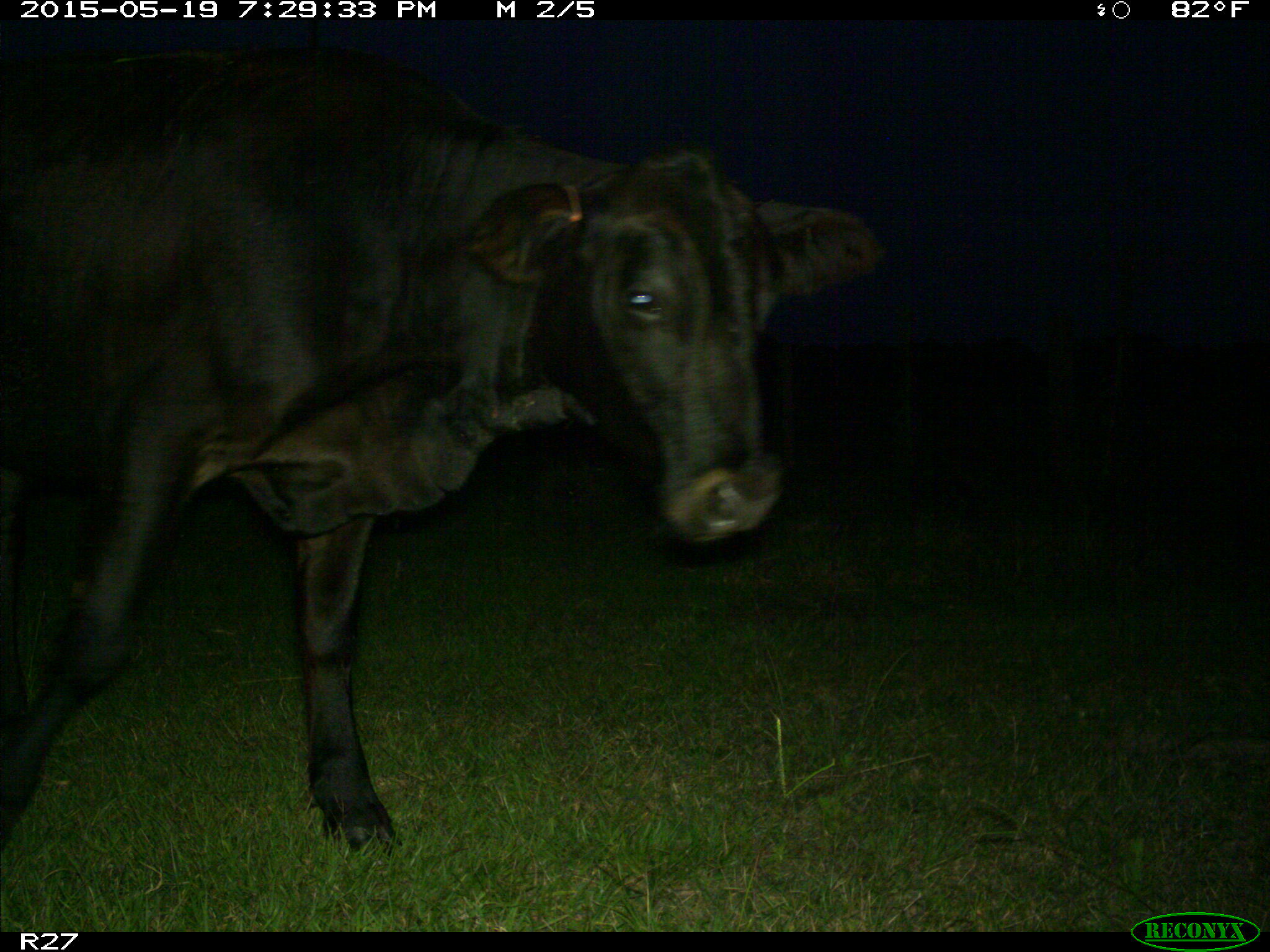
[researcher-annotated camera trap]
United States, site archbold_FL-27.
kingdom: Animalia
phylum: Chordata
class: Mammalia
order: Artiodactyla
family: Bovidae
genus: Bos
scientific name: Bos taurus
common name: domestic cow